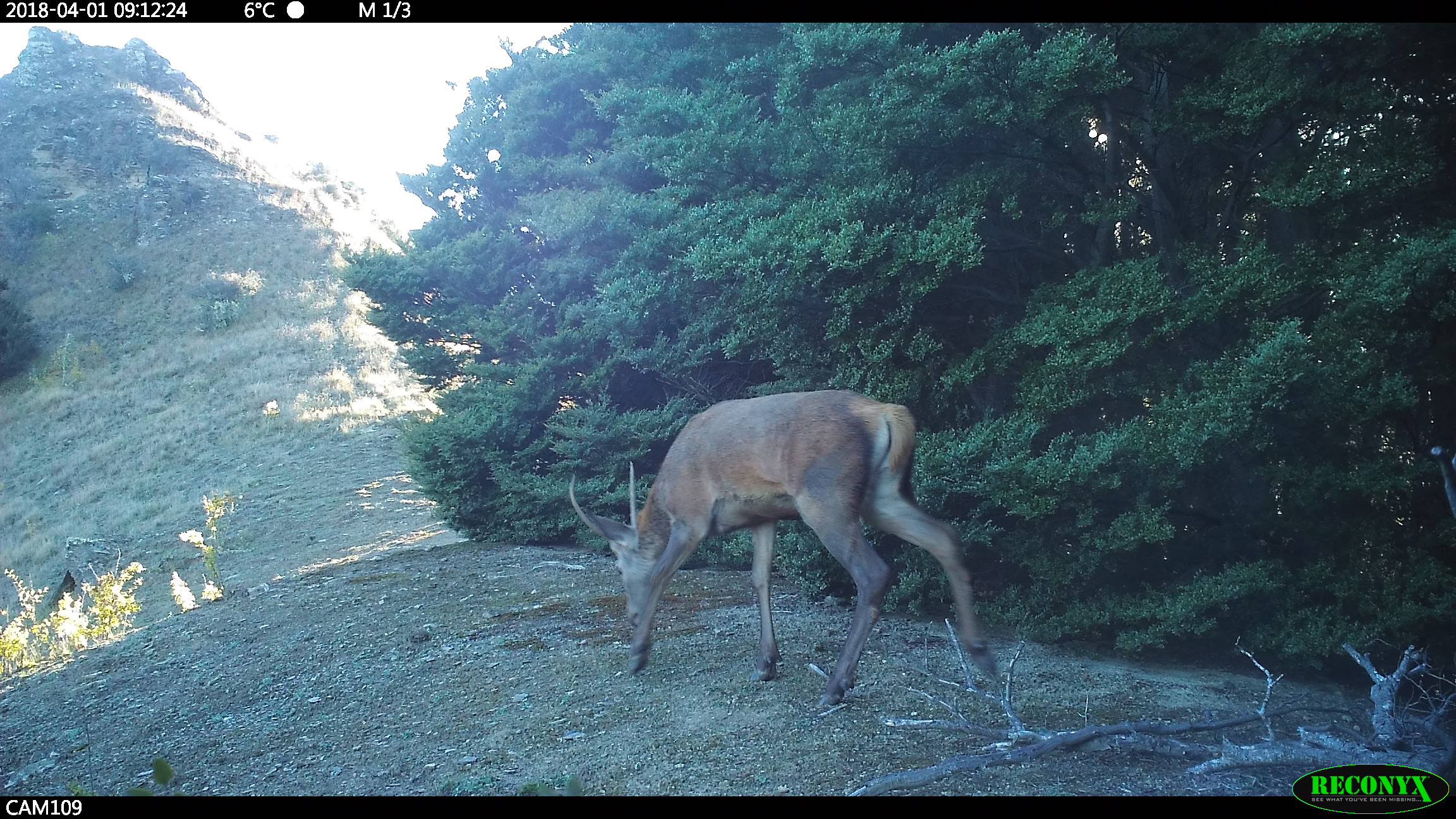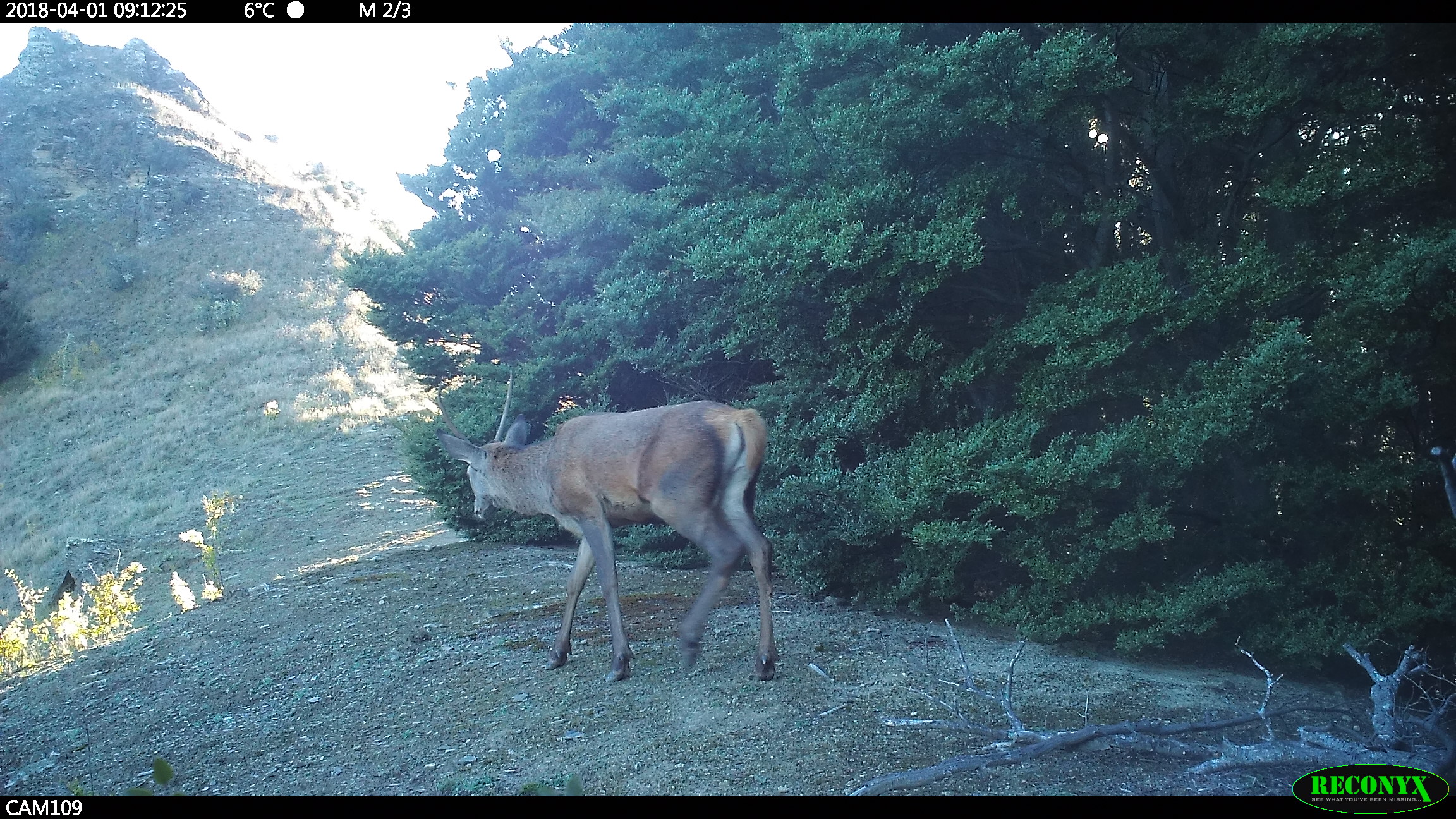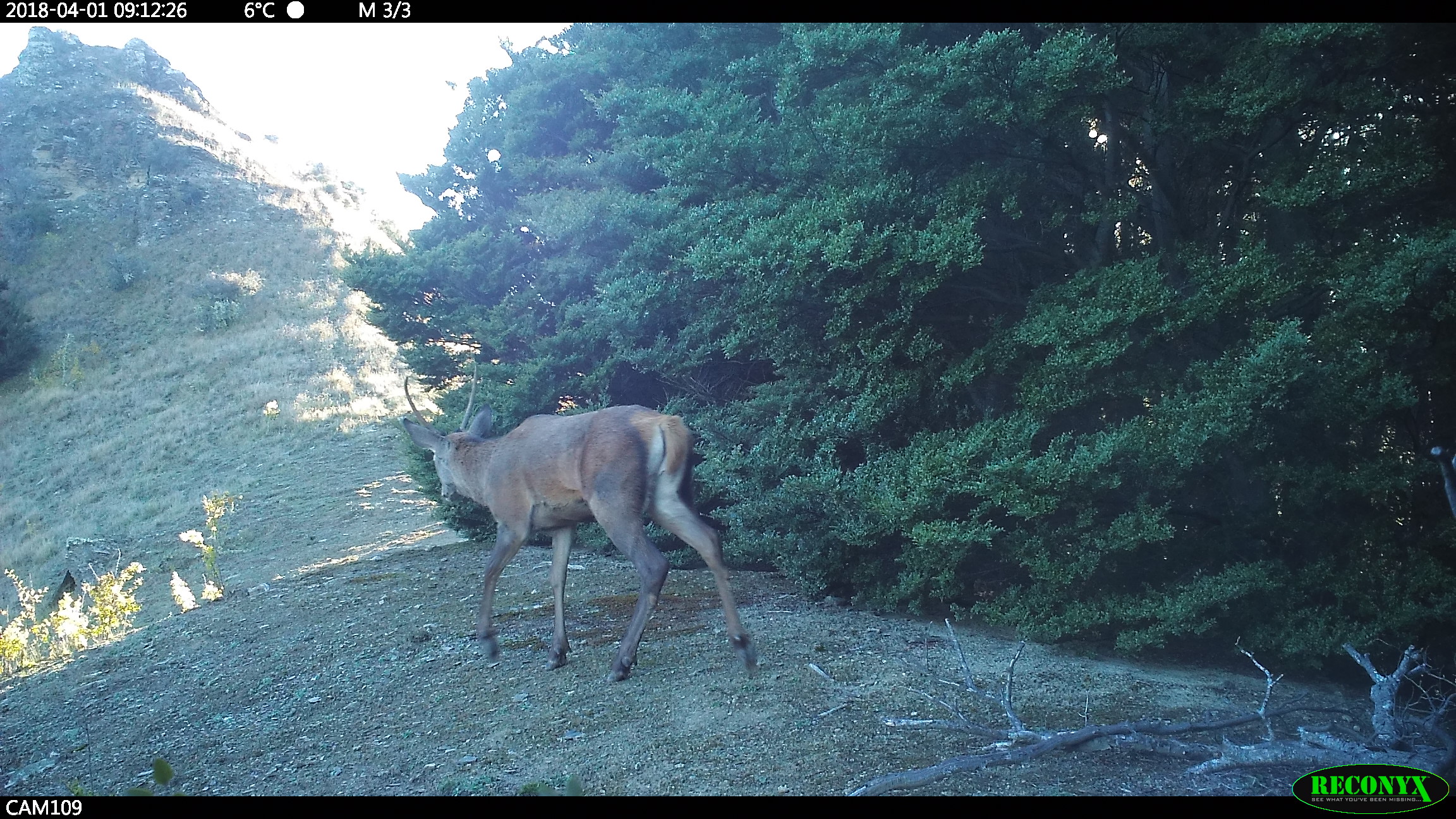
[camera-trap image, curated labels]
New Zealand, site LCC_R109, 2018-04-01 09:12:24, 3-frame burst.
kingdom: Animalia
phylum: Chordata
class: Mammalia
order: Artiodactyla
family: Cervidae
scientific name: Cervidae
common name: deer